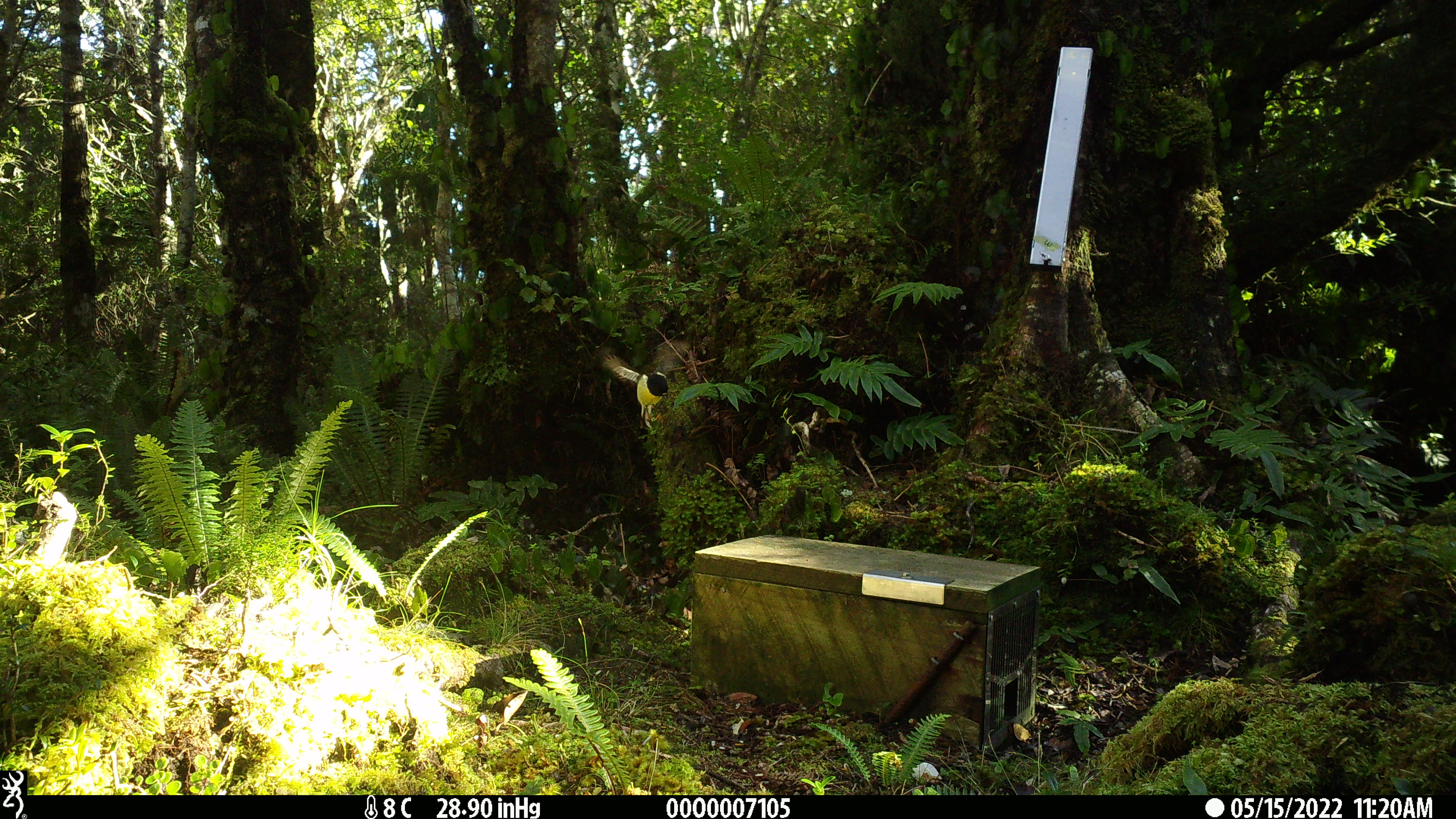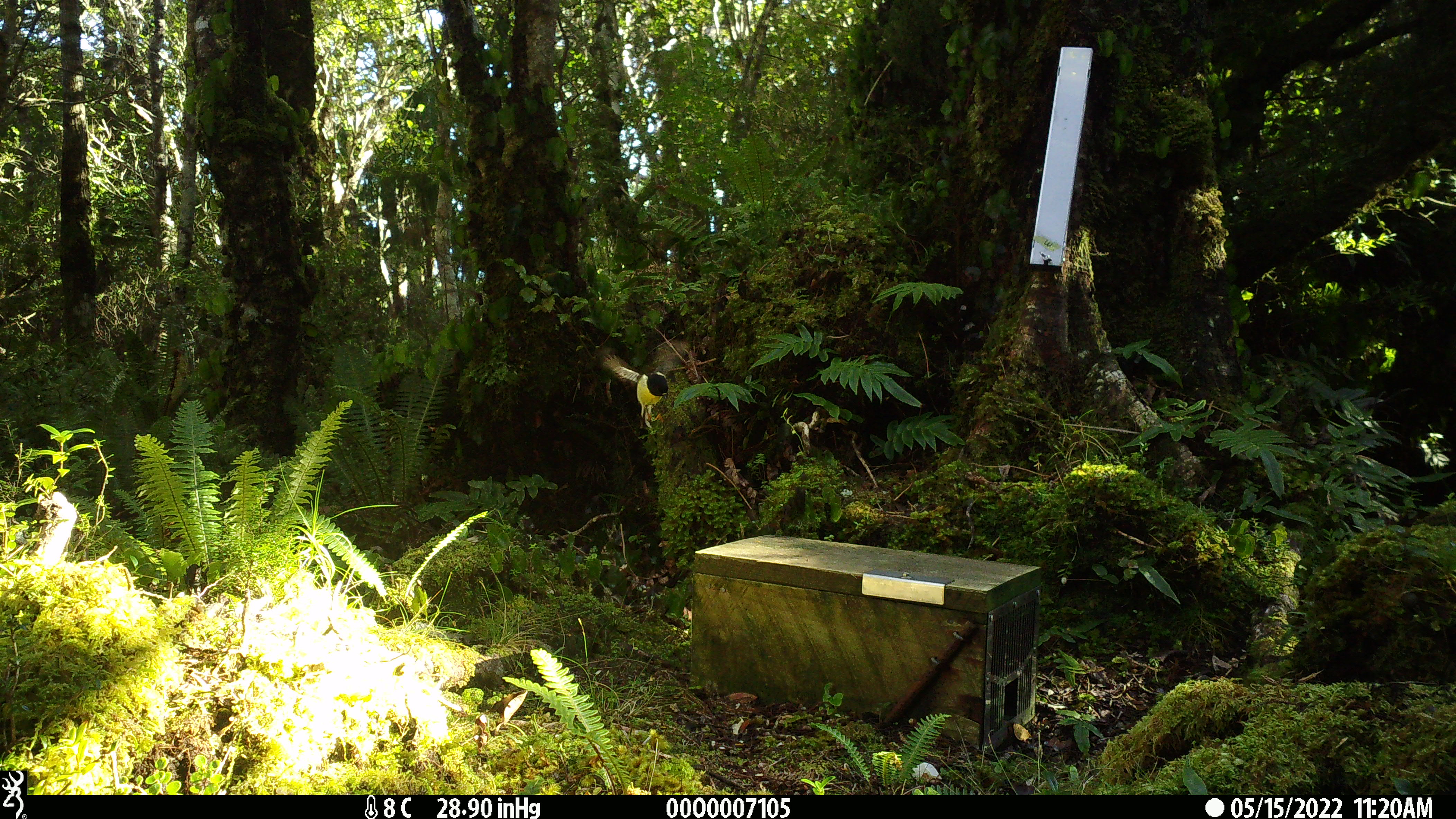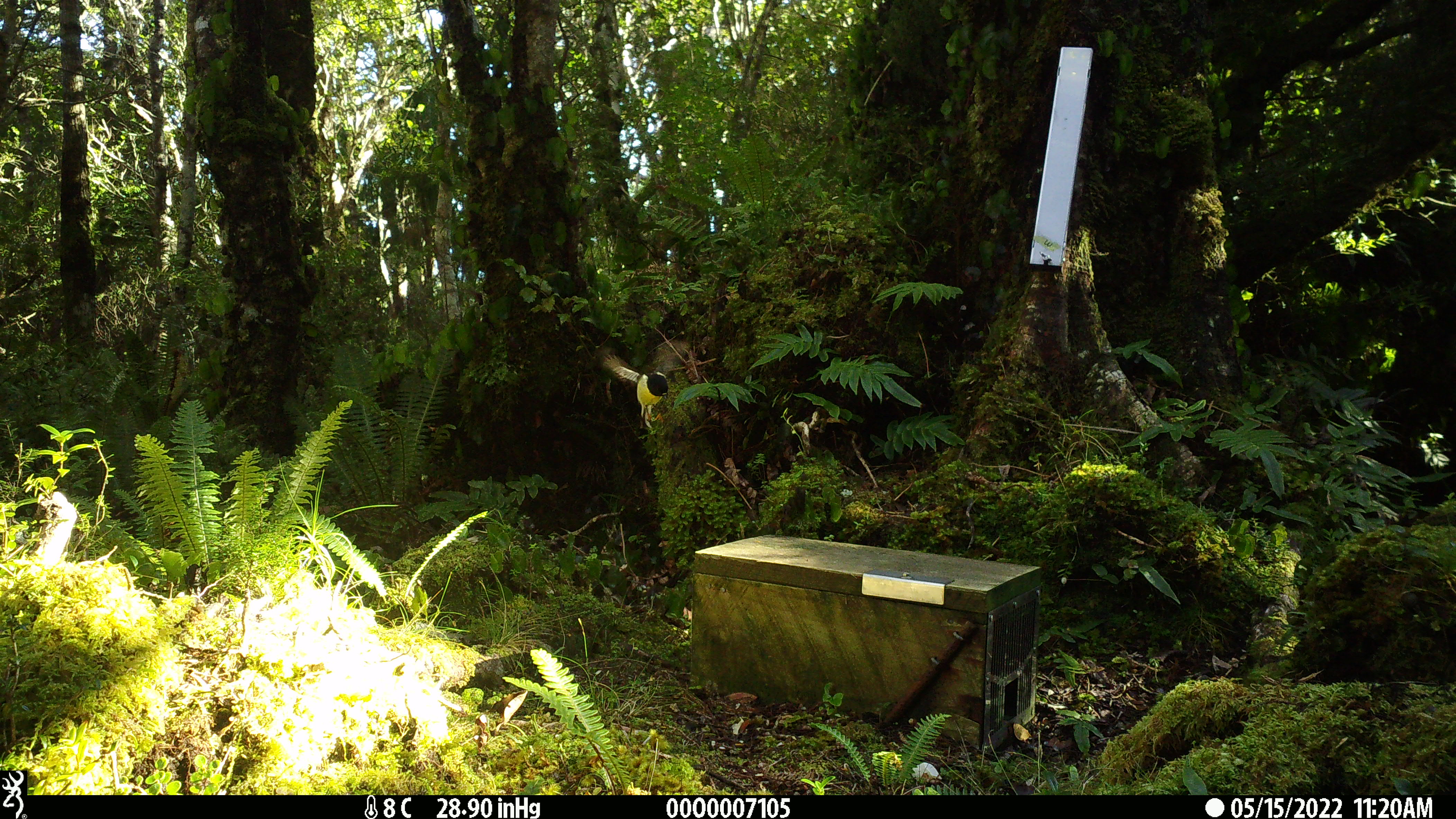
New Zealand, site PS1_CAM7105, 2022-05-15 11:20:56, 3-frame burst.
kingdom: Animalia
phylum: Chordata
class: Aves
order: Passeriformes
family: Petroicidae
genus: Petroica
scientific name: Petroica macrocephala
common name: tomtit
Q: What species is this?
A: Tomtit (Petroica macrocephala).